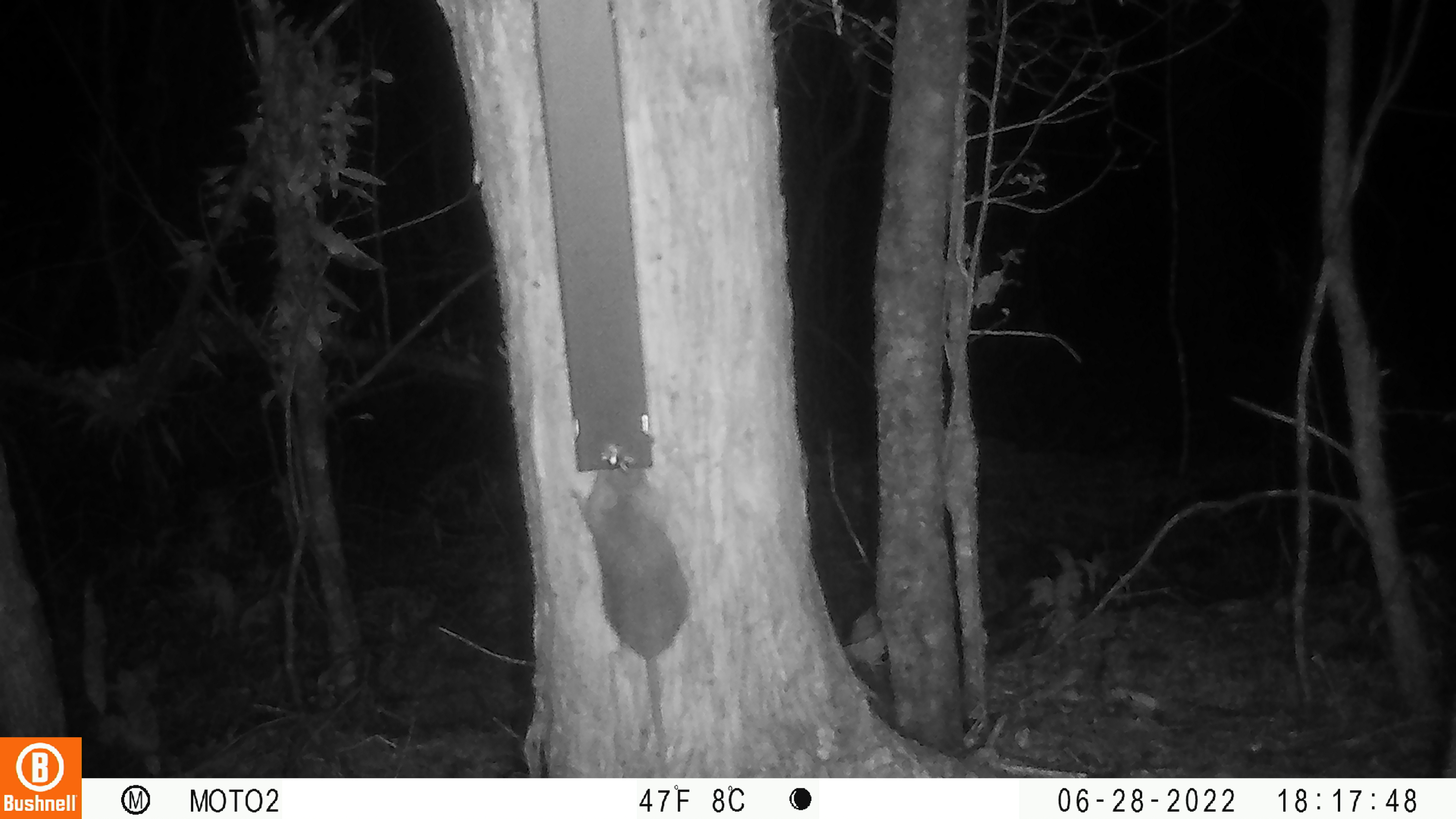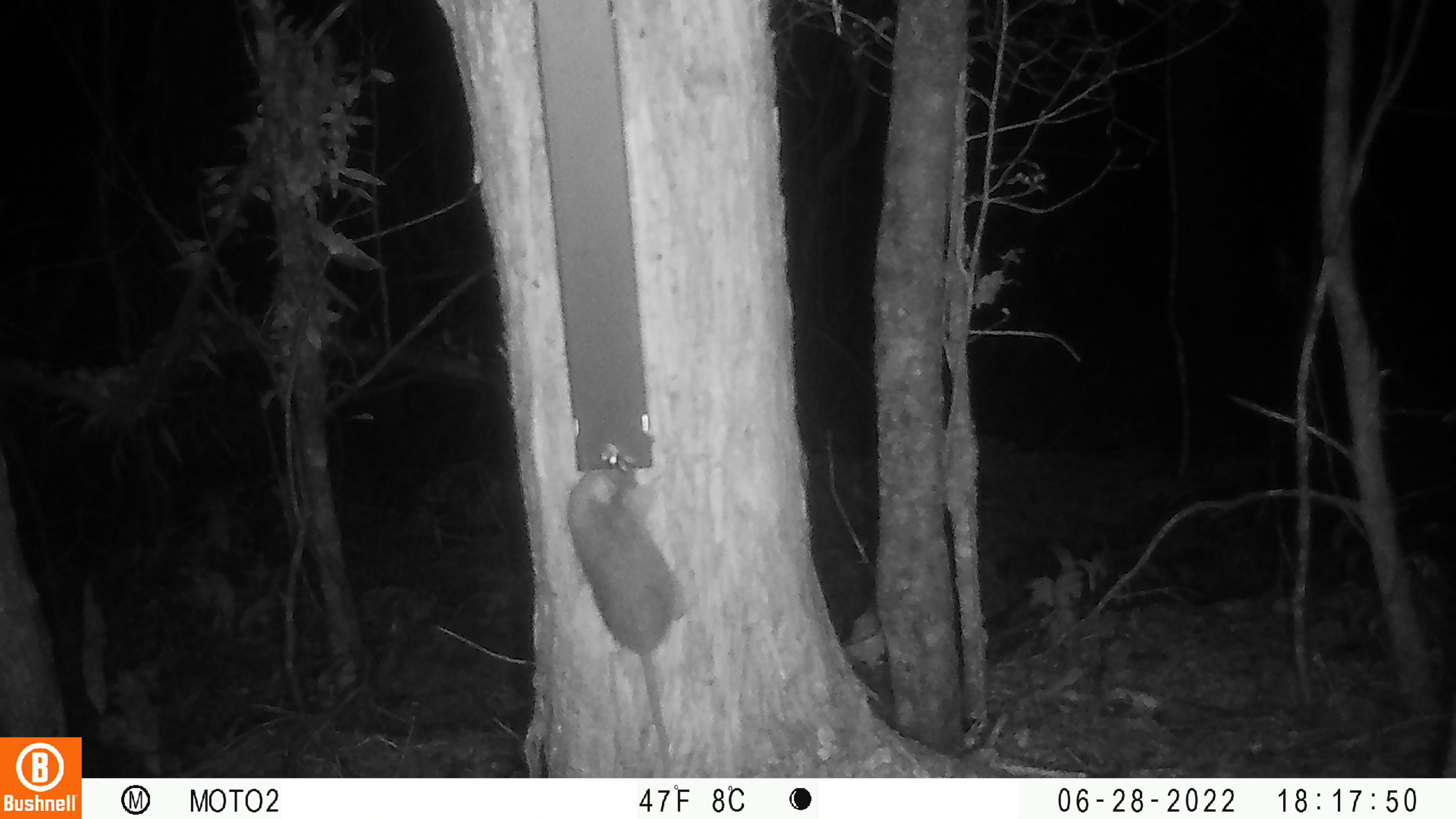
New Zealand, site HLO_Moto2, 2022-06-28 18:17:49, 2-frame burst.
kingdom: Animalia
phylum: Chordata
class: Mammalia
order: Rodentia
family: Muridae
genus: Rattus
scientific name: Rattus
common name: rat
Rat (Rattus).